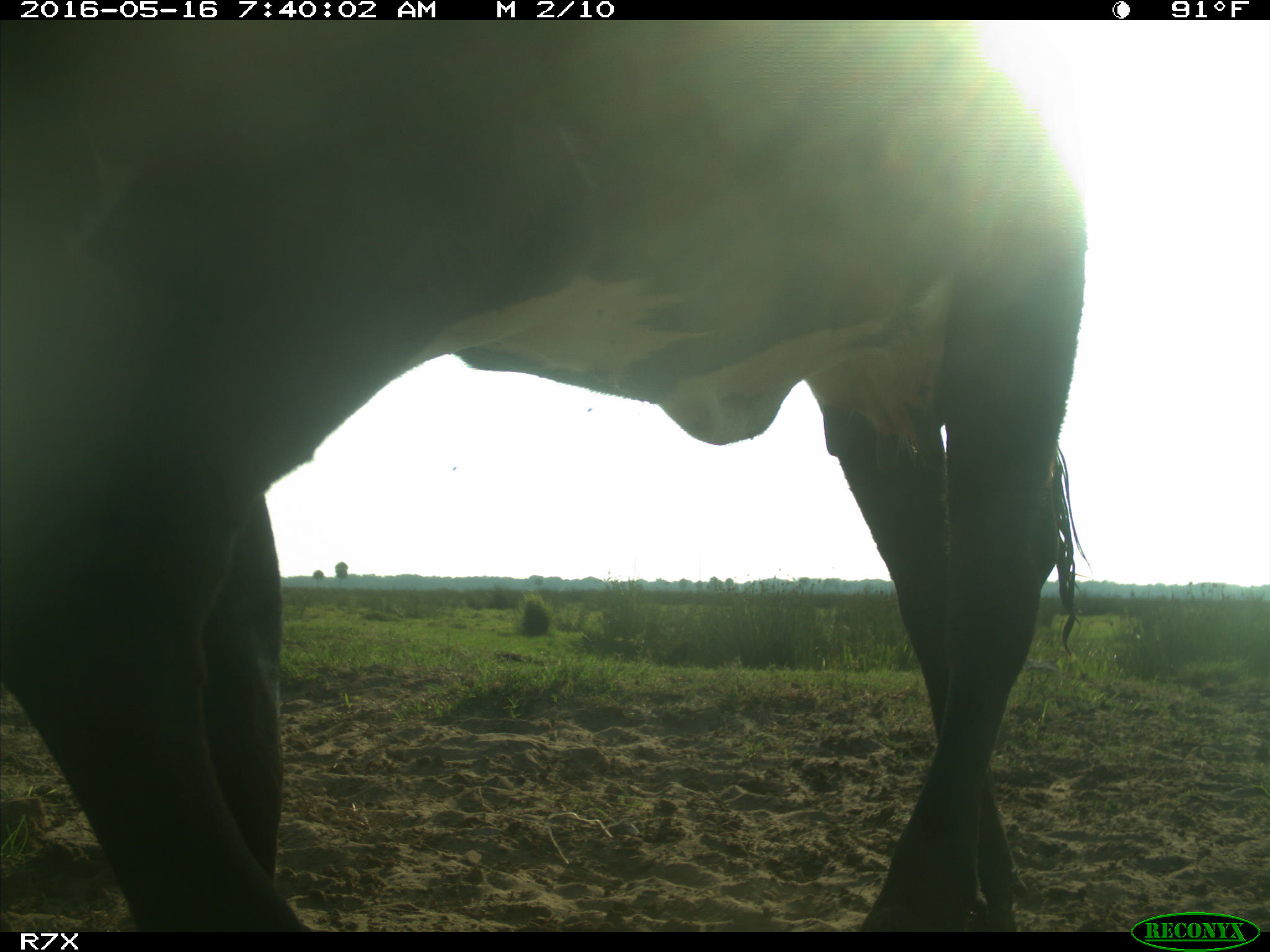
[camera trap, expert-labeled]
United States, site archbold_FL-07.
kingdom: Animalia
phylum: Chordata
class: Mammalia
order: Artiodactyla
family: Bovidae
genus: Bos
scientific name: Bos taurus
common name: domestic cow